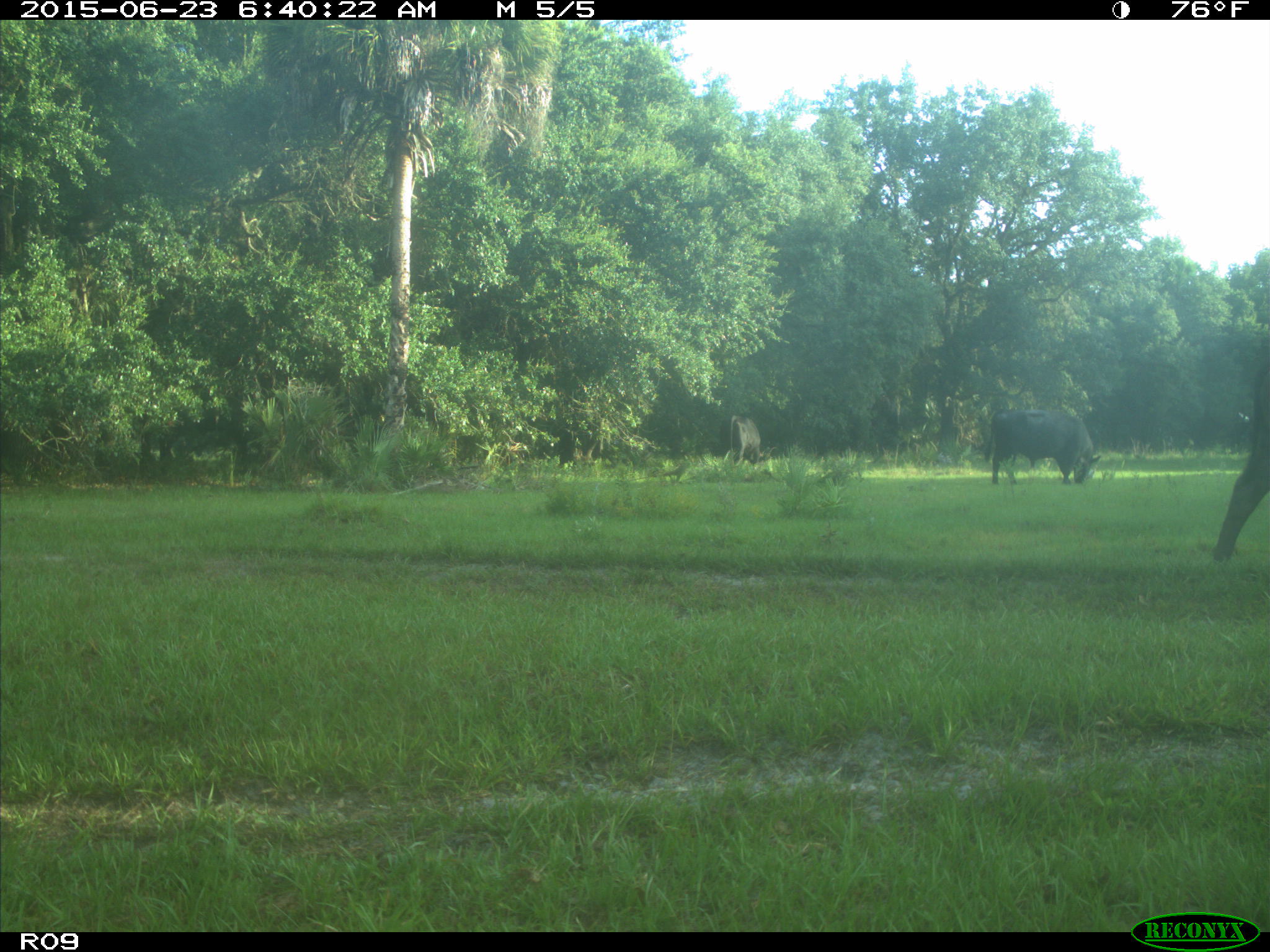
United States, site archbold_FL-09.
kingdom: Animalia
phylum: Chordata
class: Mammalia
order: Artiodactyla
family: Bovidae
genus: Bos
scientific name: Bos taurus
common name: domestic cow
Bos taurus (domestic cow).